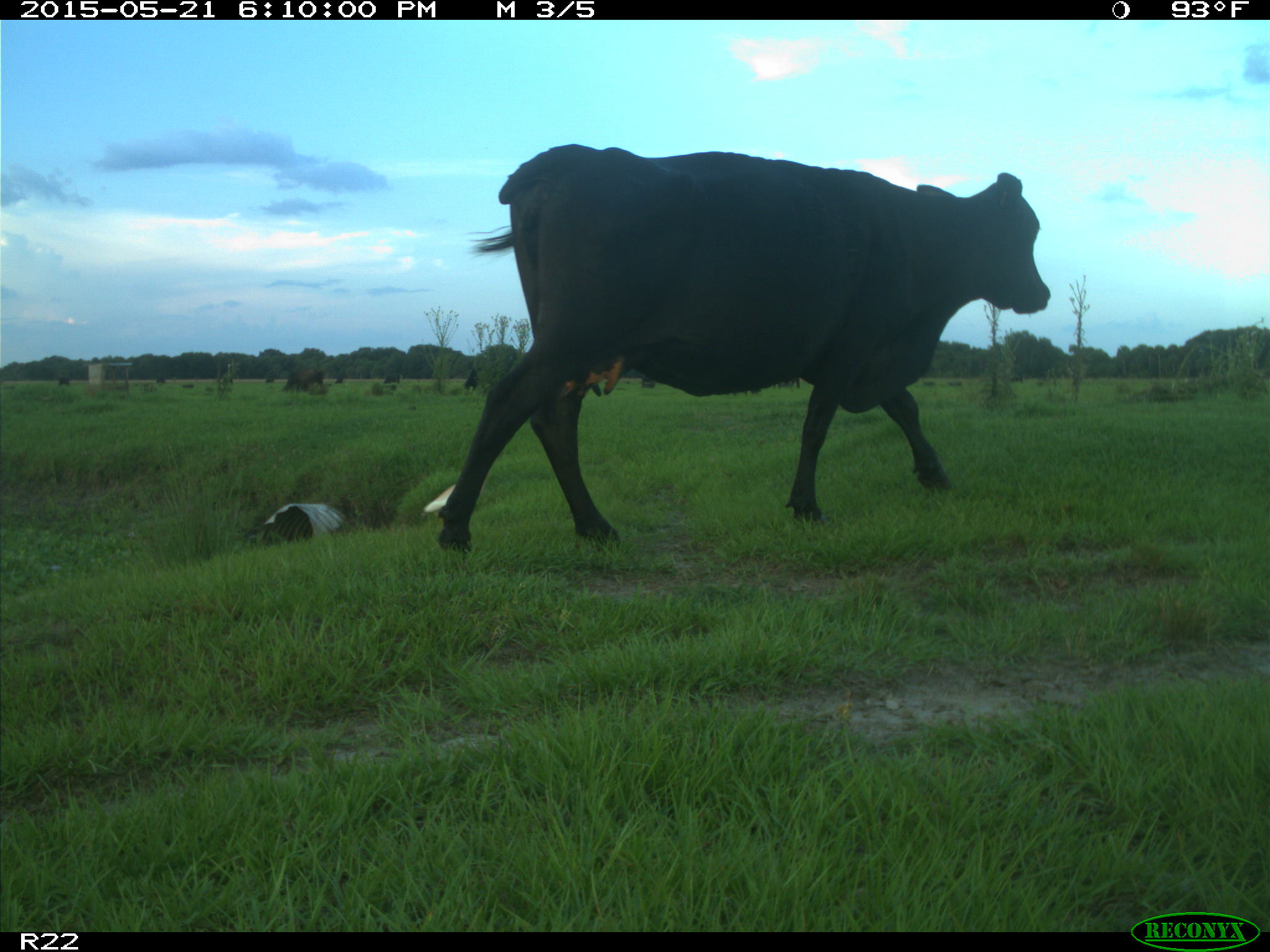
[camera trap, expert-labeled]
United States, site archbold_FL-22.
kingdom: Animalia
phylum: Chordata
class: Mammalia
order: Artiodactyla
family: Bovidae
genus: Bos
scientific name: Bos taurus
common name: domestic cow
Bos taurus (domestic cow).